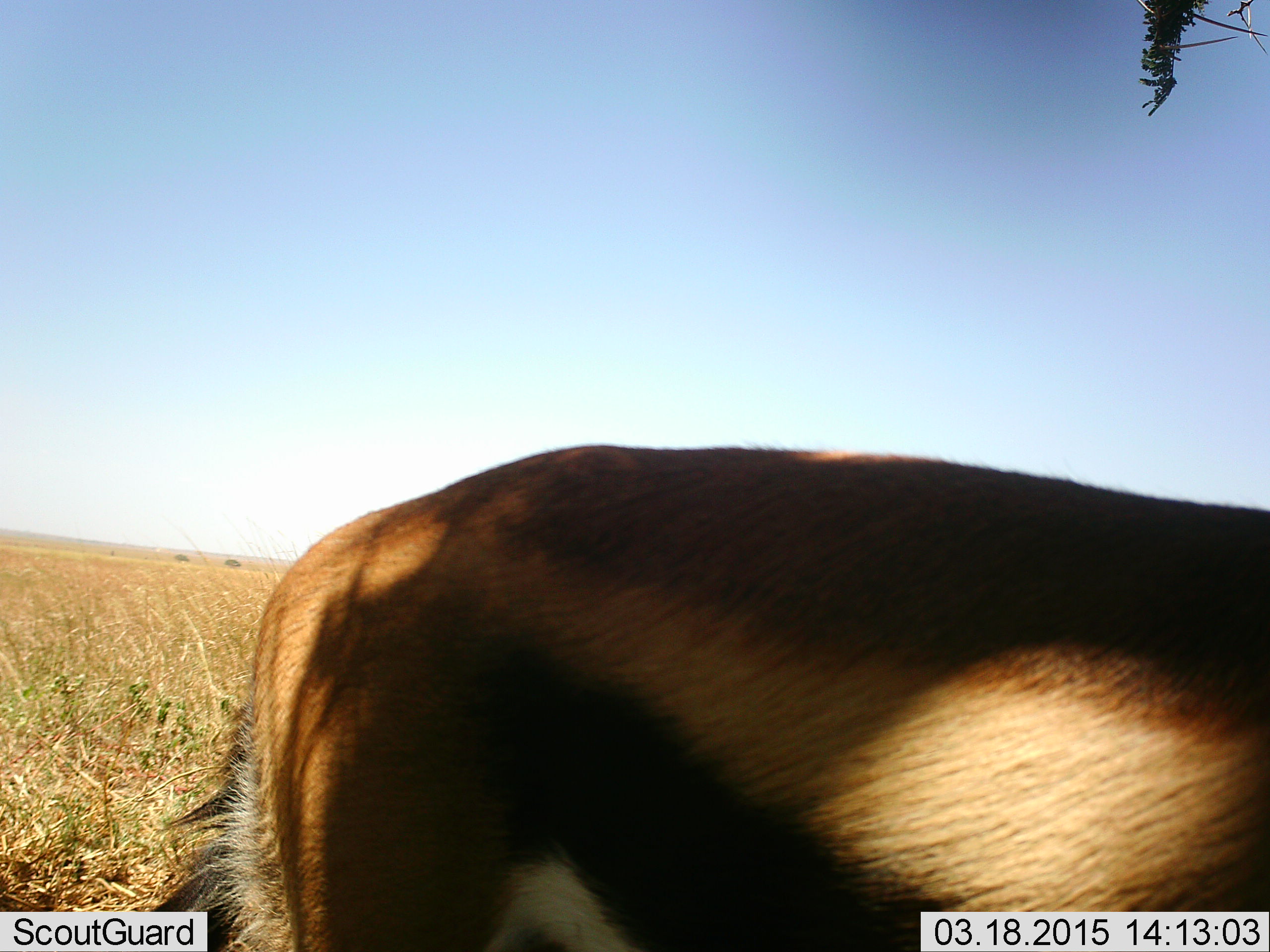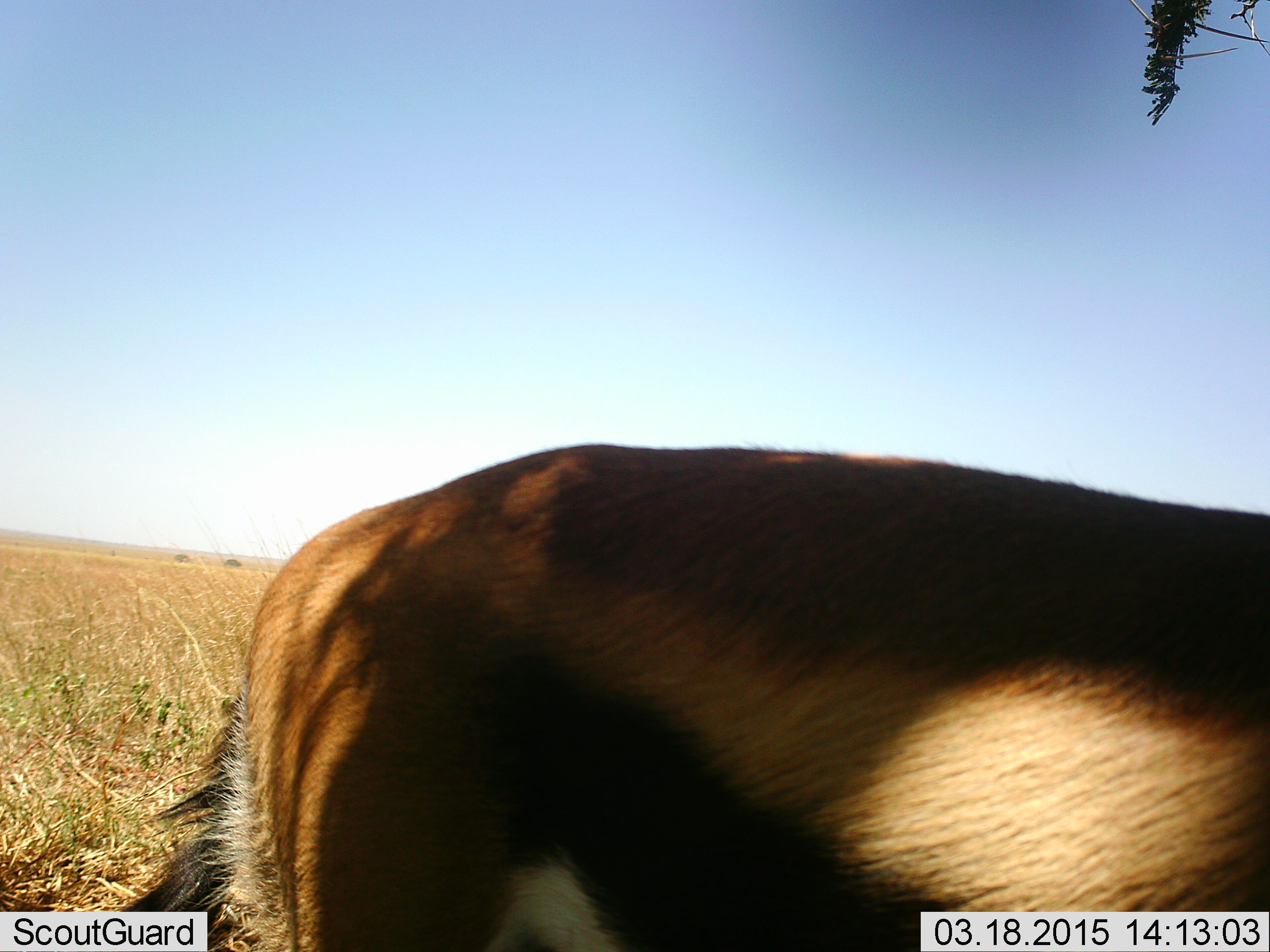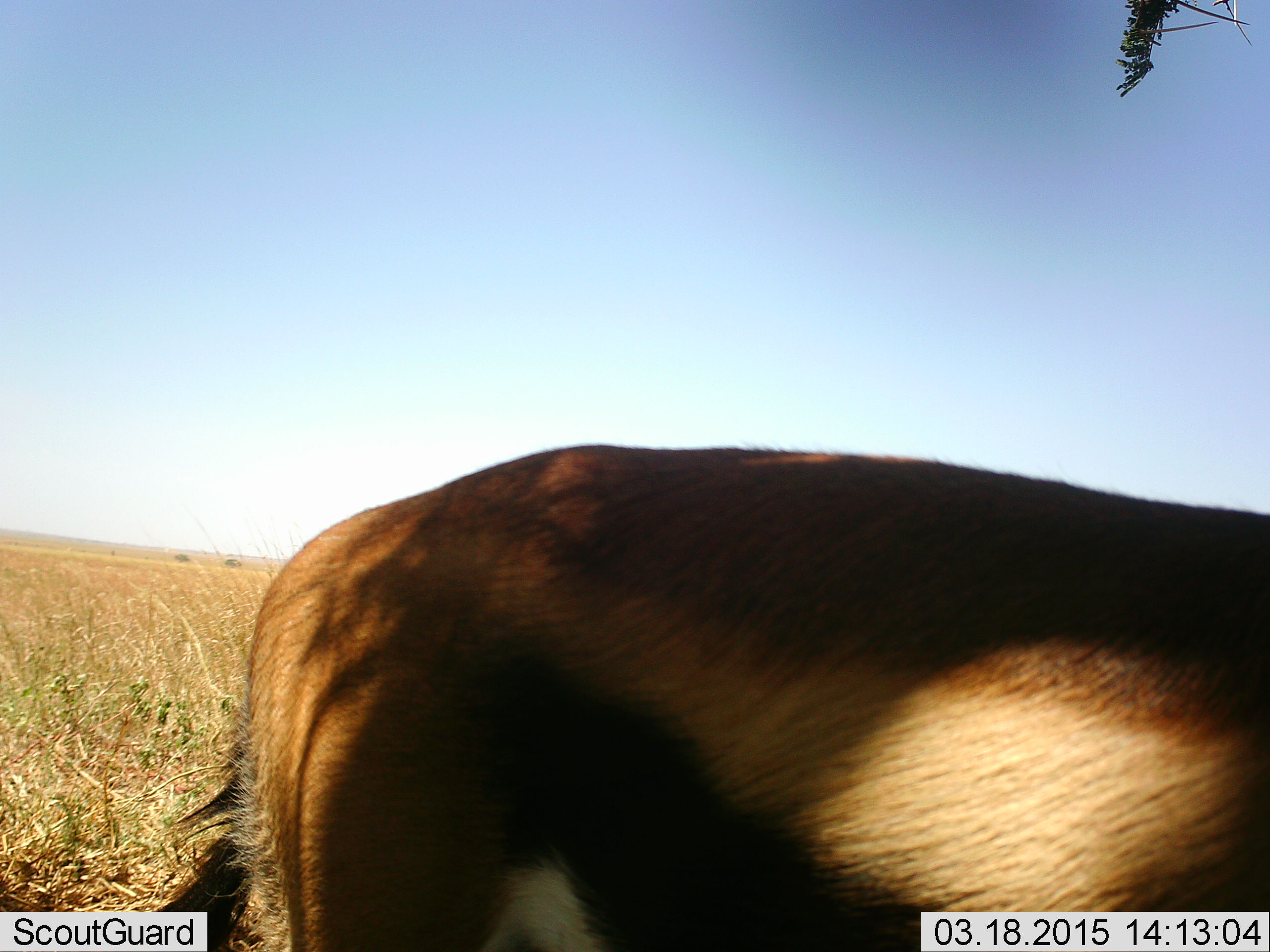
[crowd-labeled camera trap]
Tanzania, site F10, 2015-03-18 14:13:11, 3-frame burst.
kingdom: Animalia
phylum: Chordata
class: Mammalia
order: Artiodactyla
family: Bovidae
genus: Eudorcas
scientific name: Eudorcas thomsonii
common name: thomson's gazelle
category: gazellethomsons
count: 1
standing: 70%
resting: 0%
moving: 30%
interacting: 0%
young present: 0%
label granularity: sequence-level